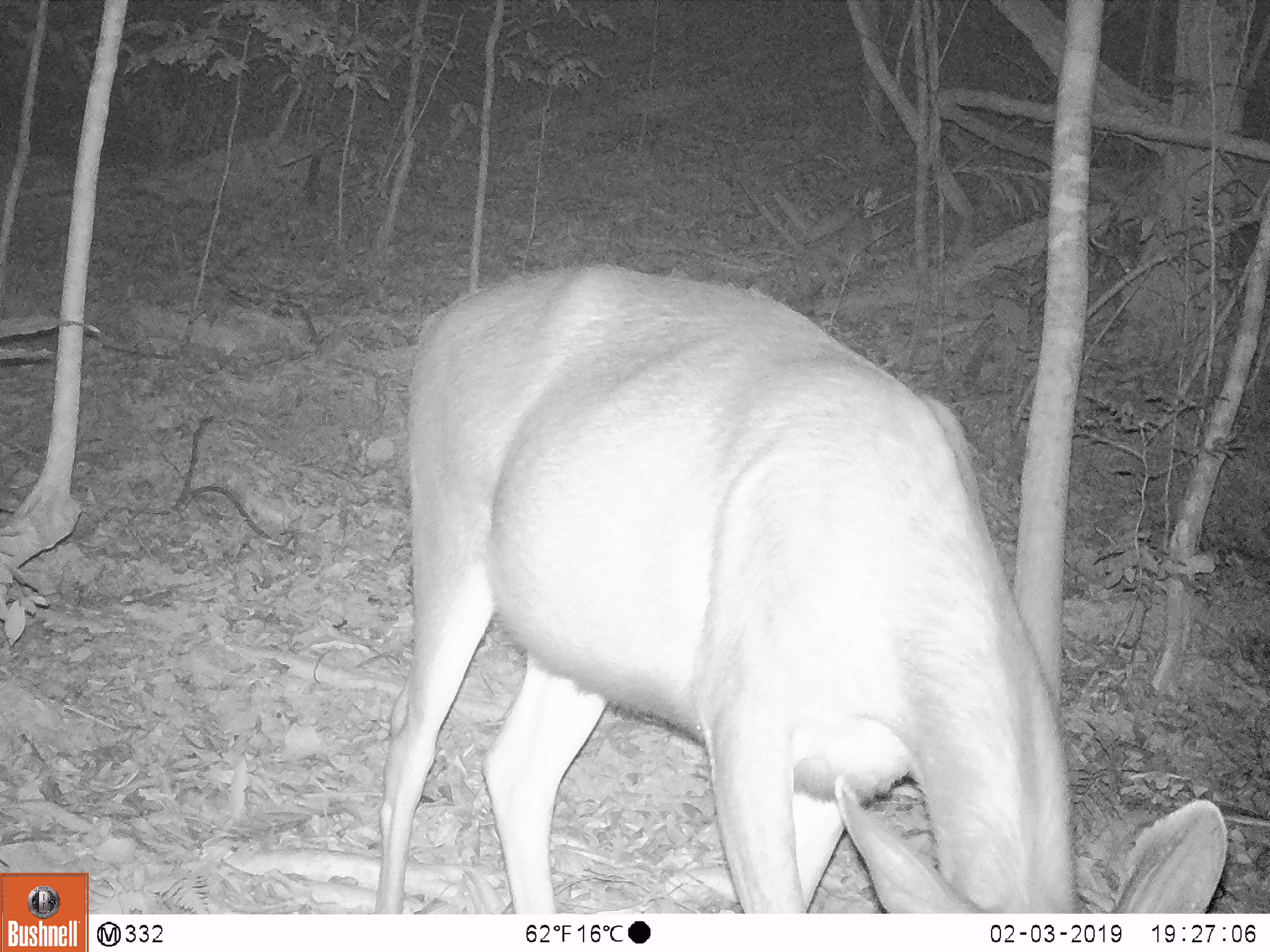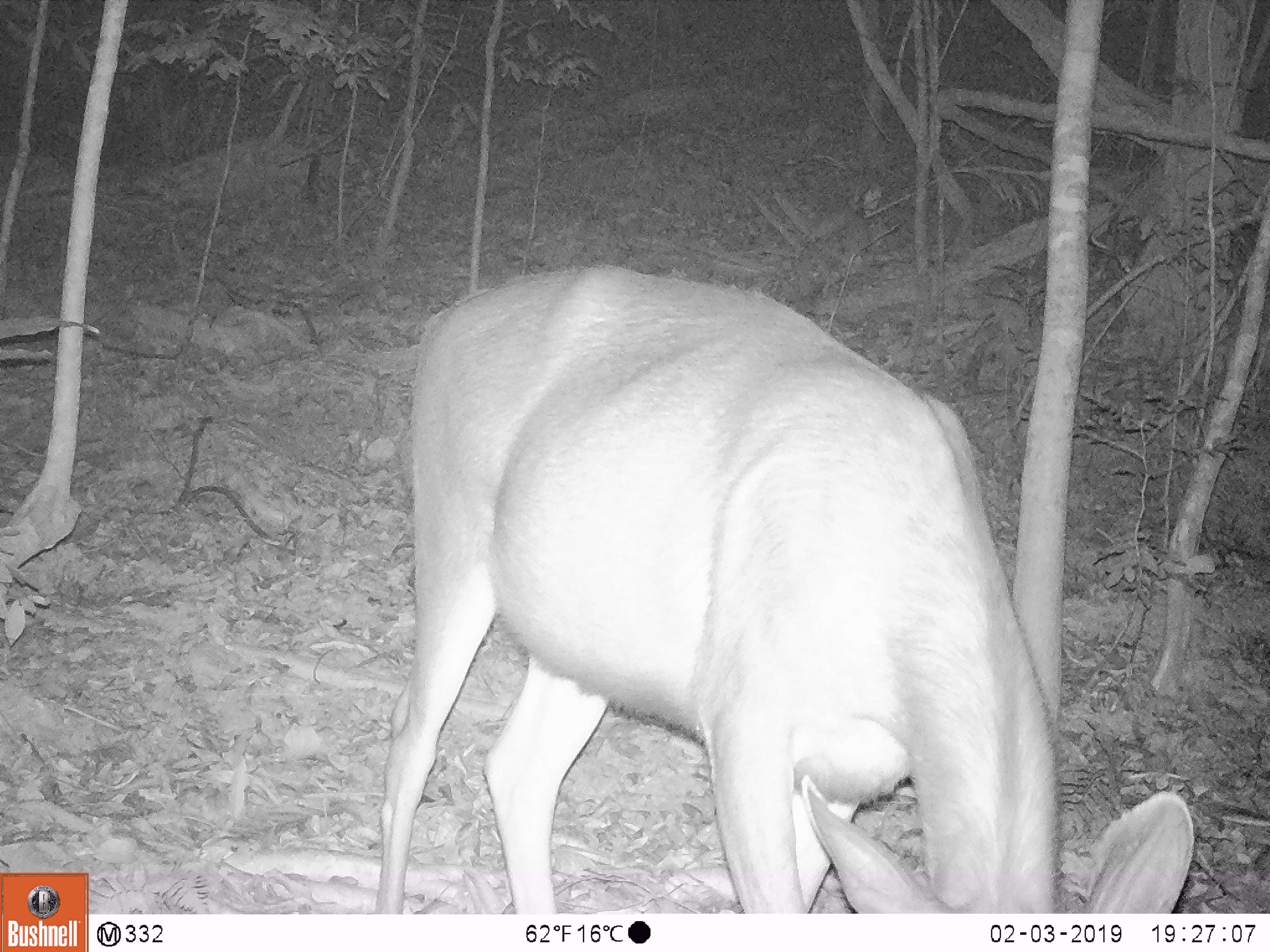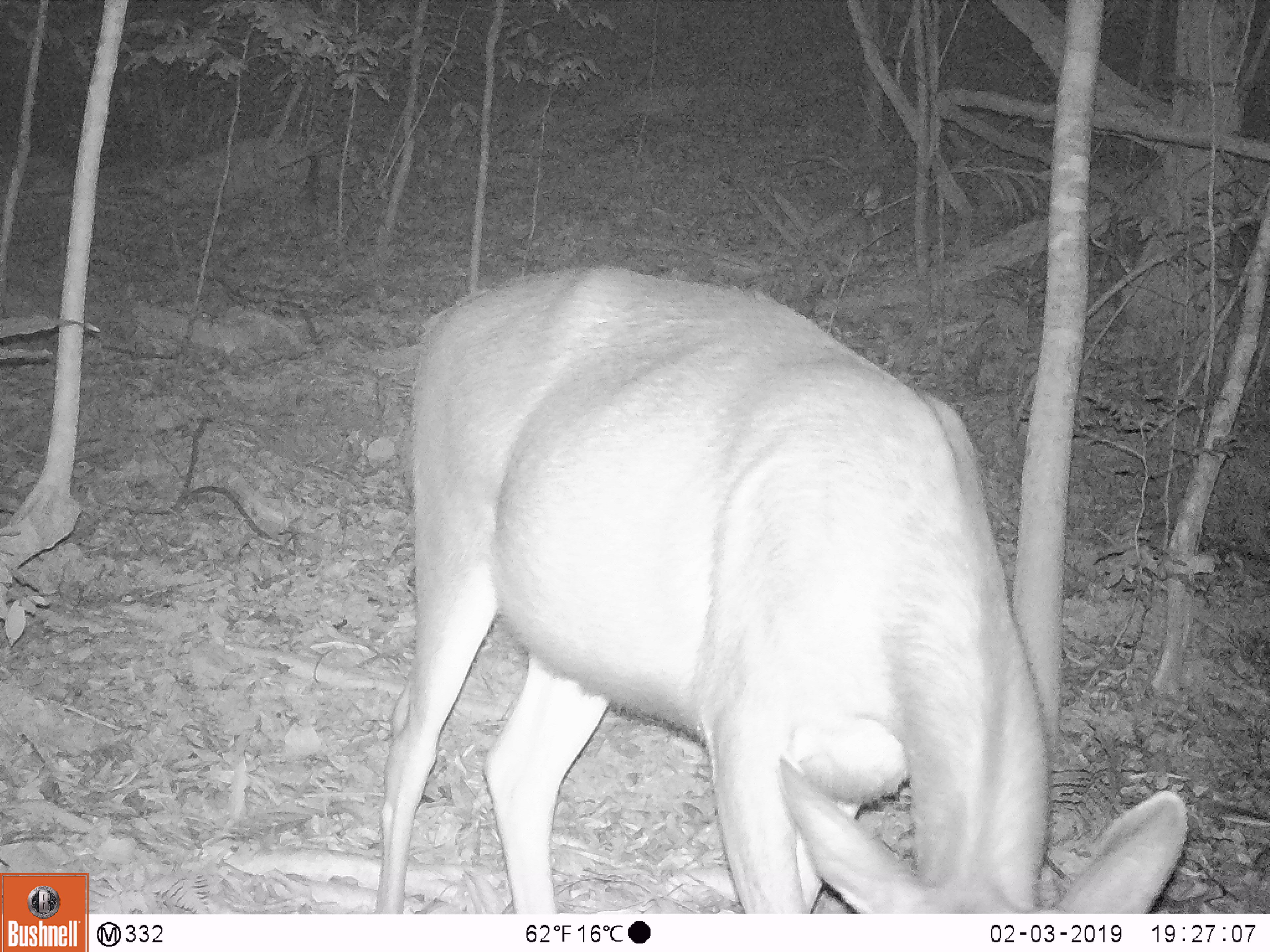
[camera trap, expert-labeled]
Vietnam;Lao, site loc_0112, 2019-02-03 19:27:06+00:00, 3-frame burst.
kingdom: Animalia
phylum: Chordata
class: Mammalia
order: Artiodactyla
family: Cervidae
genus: Rusa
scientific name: Rusa unicolor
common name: sambar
Sambar (Rusa unicolor). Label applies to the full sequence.